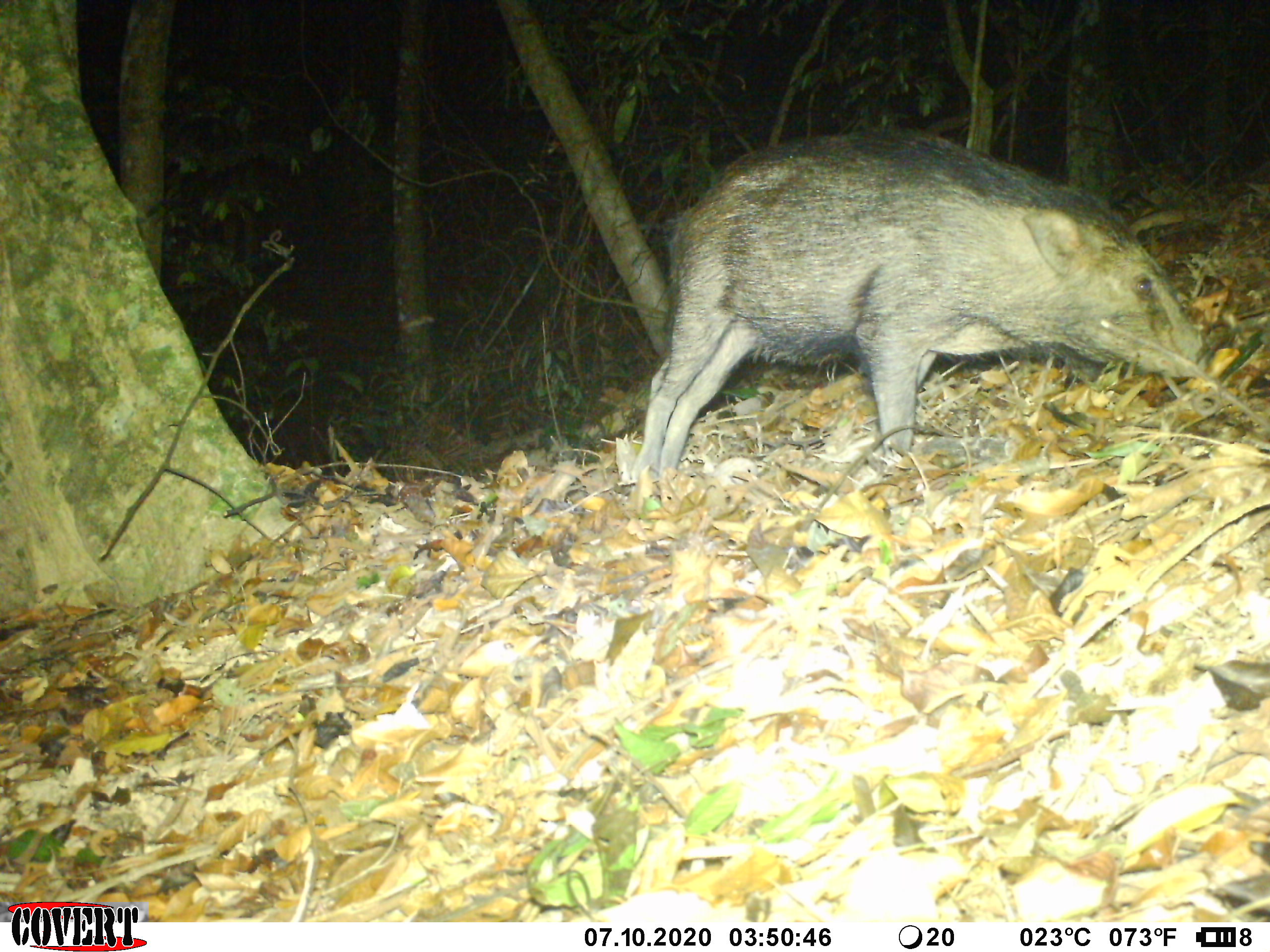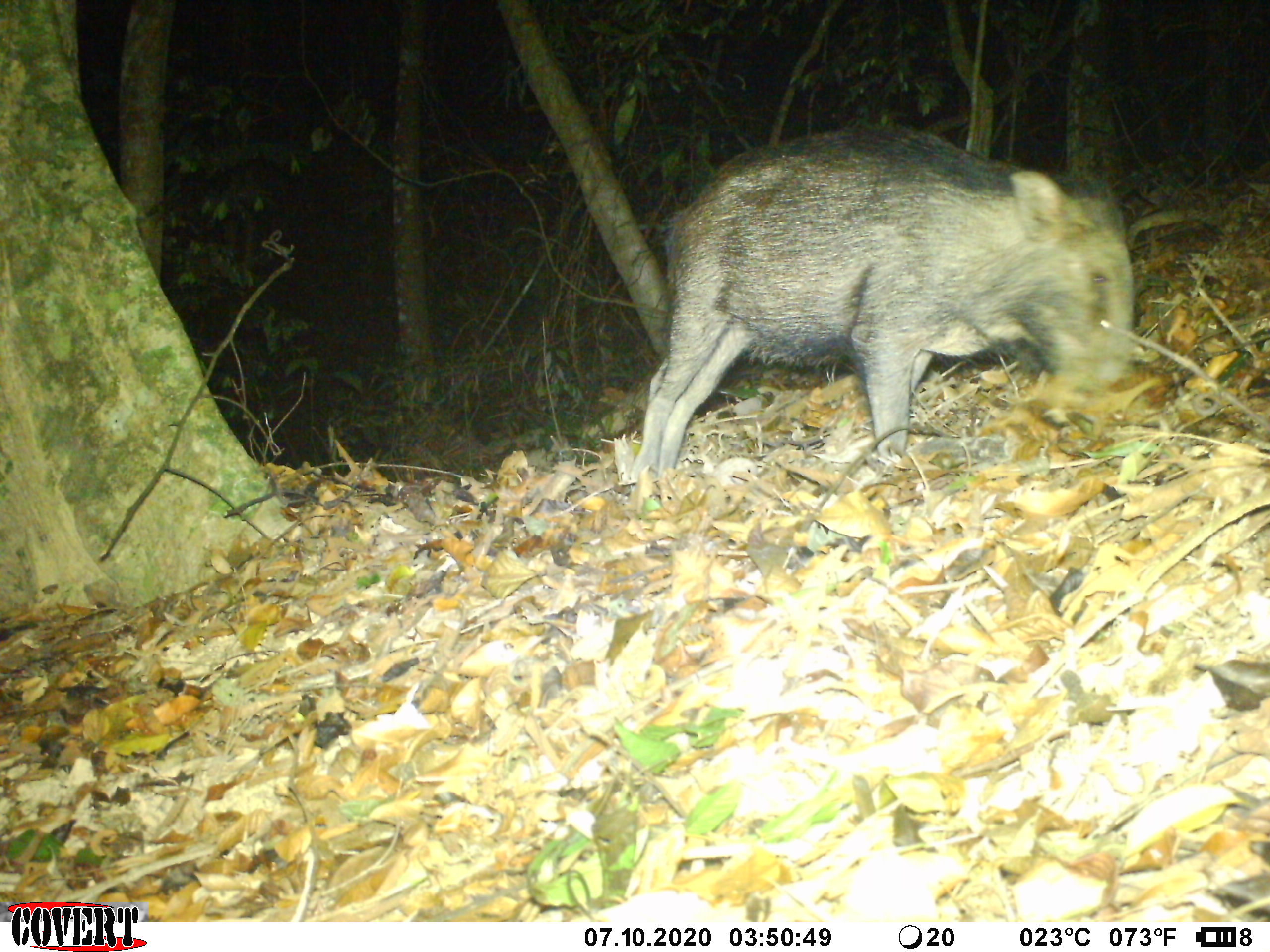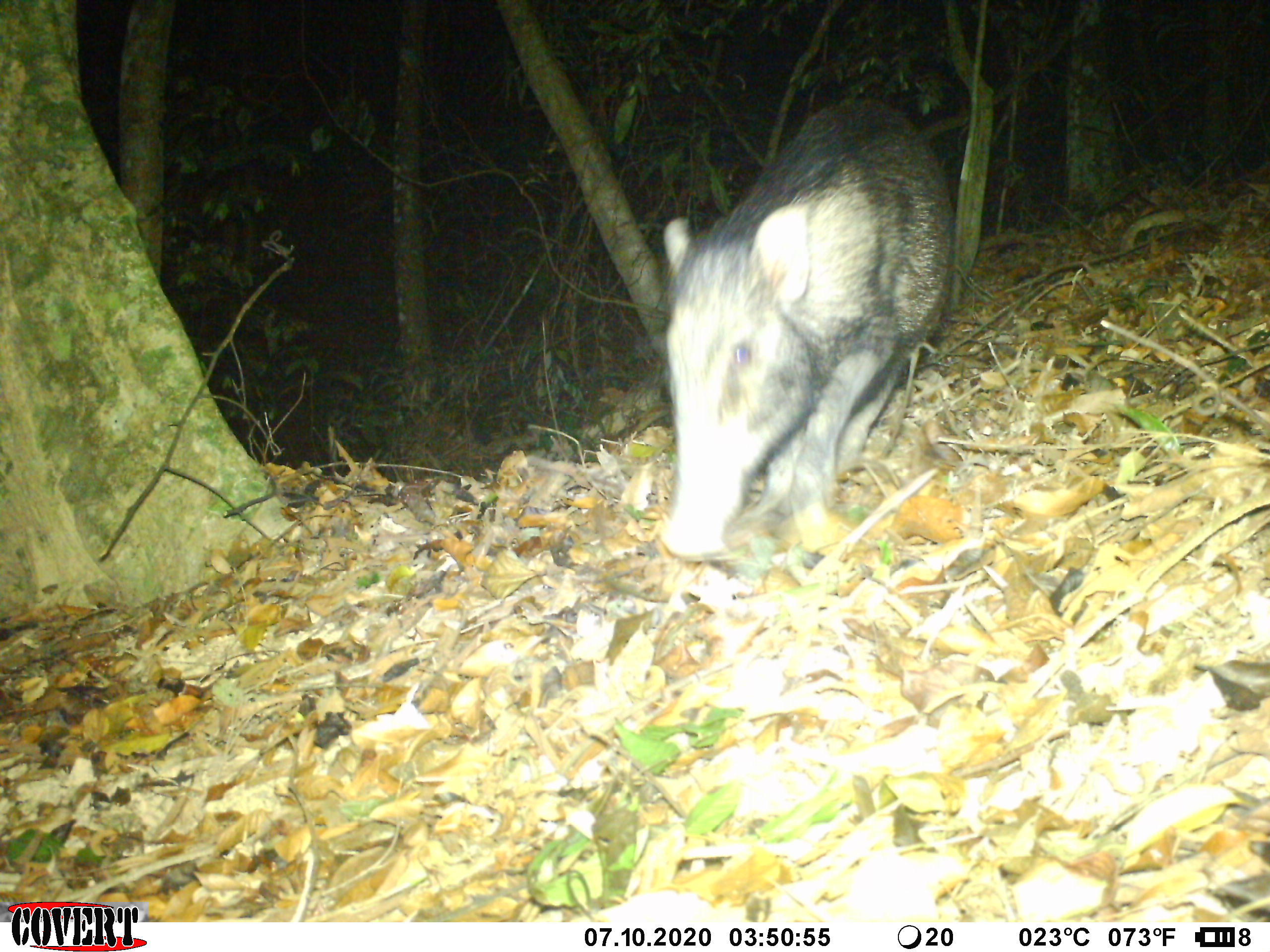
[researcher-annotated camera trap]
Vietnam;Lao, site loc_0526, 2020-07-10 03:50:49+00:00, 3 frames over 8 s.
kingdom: Animalia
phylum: Chordata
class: Mammalia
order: Artiodactyla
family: Suidae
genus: Sus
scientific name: Sus scrofa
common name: eurasian wild pig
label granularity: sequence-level